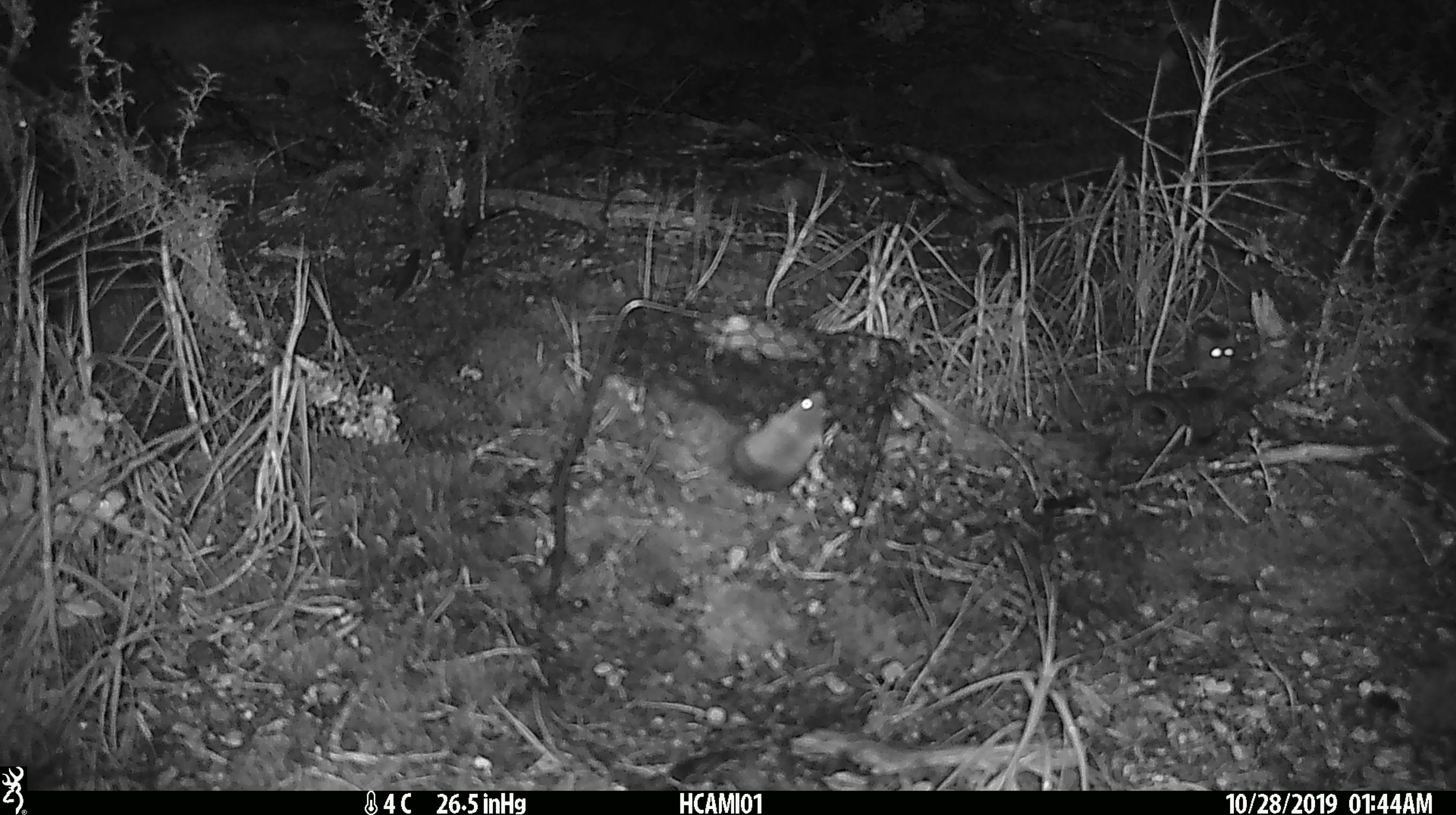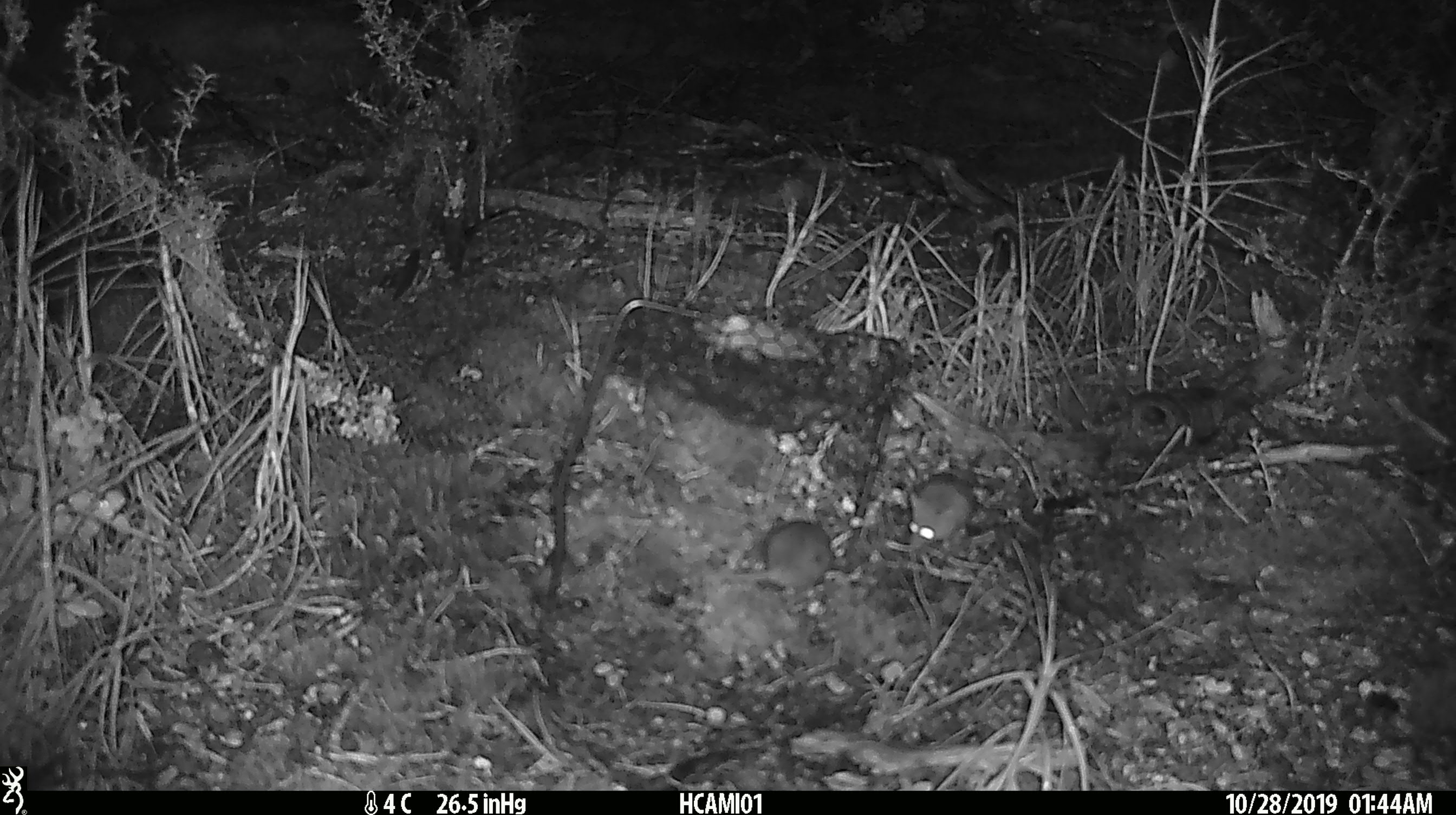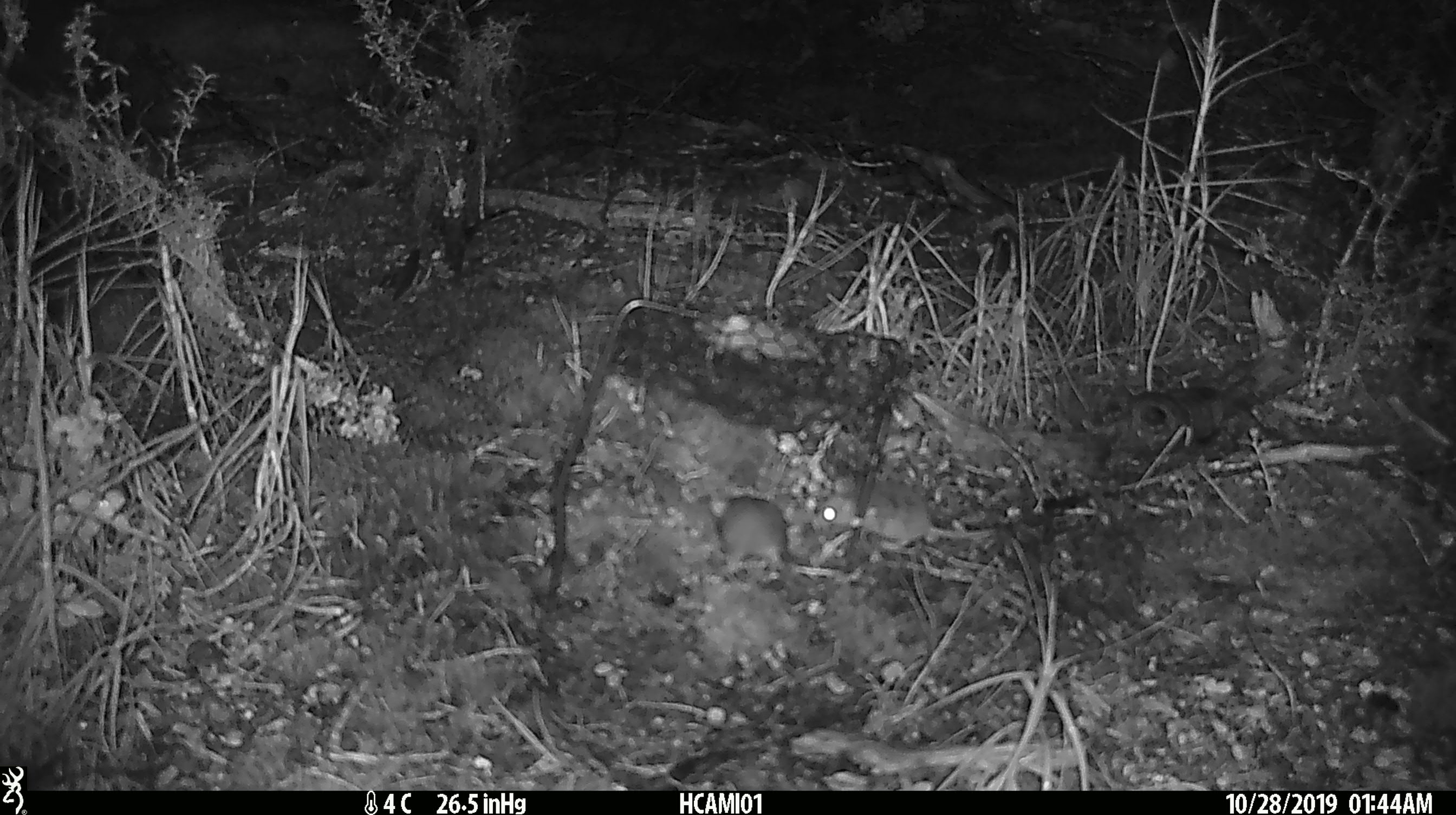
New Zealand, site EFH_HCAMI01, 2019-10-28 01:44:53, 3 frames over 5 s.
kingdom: Animalia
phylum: Chordata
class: Mammalia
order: Rodentia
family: Muridae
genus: Mus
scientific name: Mus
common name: mouse